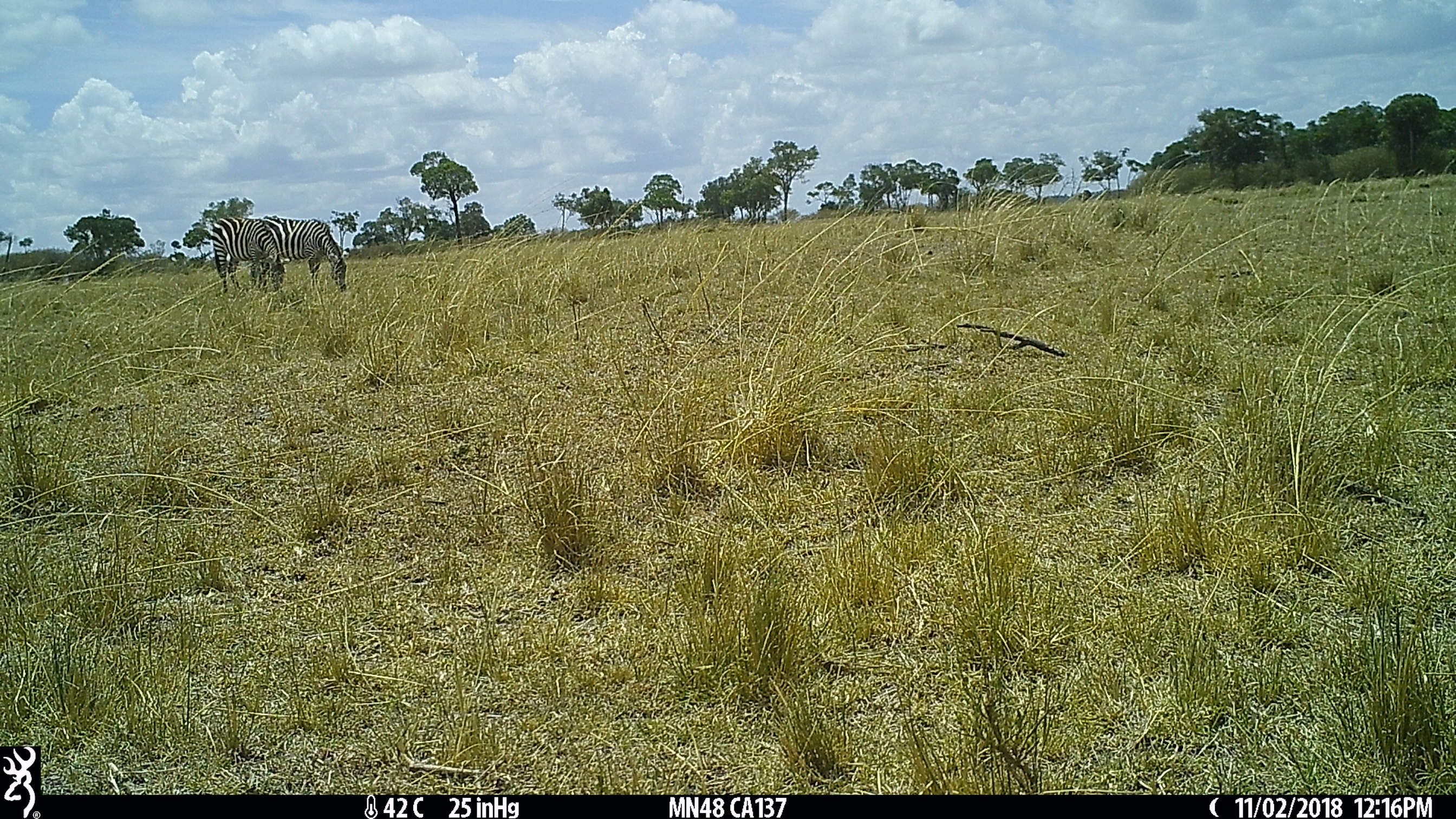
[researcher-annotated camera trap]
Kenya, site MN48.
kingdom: Animalia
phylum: Chordata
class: Mammalia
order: Perissodactyla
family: Equidae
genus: Equus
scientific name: Equus quagga burchellii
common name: burchell's zebra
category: zebra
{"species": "zebra (burchell's zebra) (Equus quagga burchellii)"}